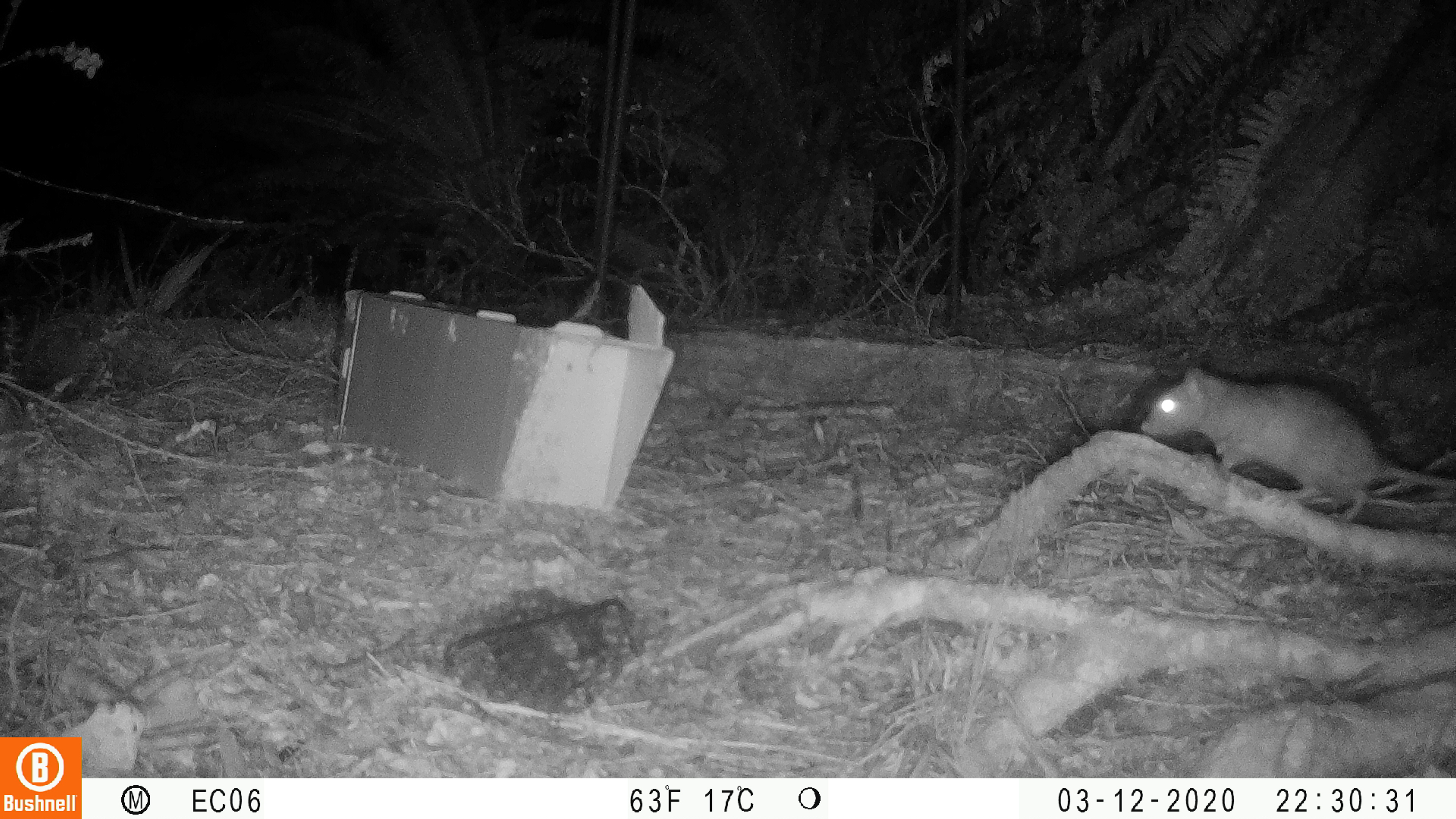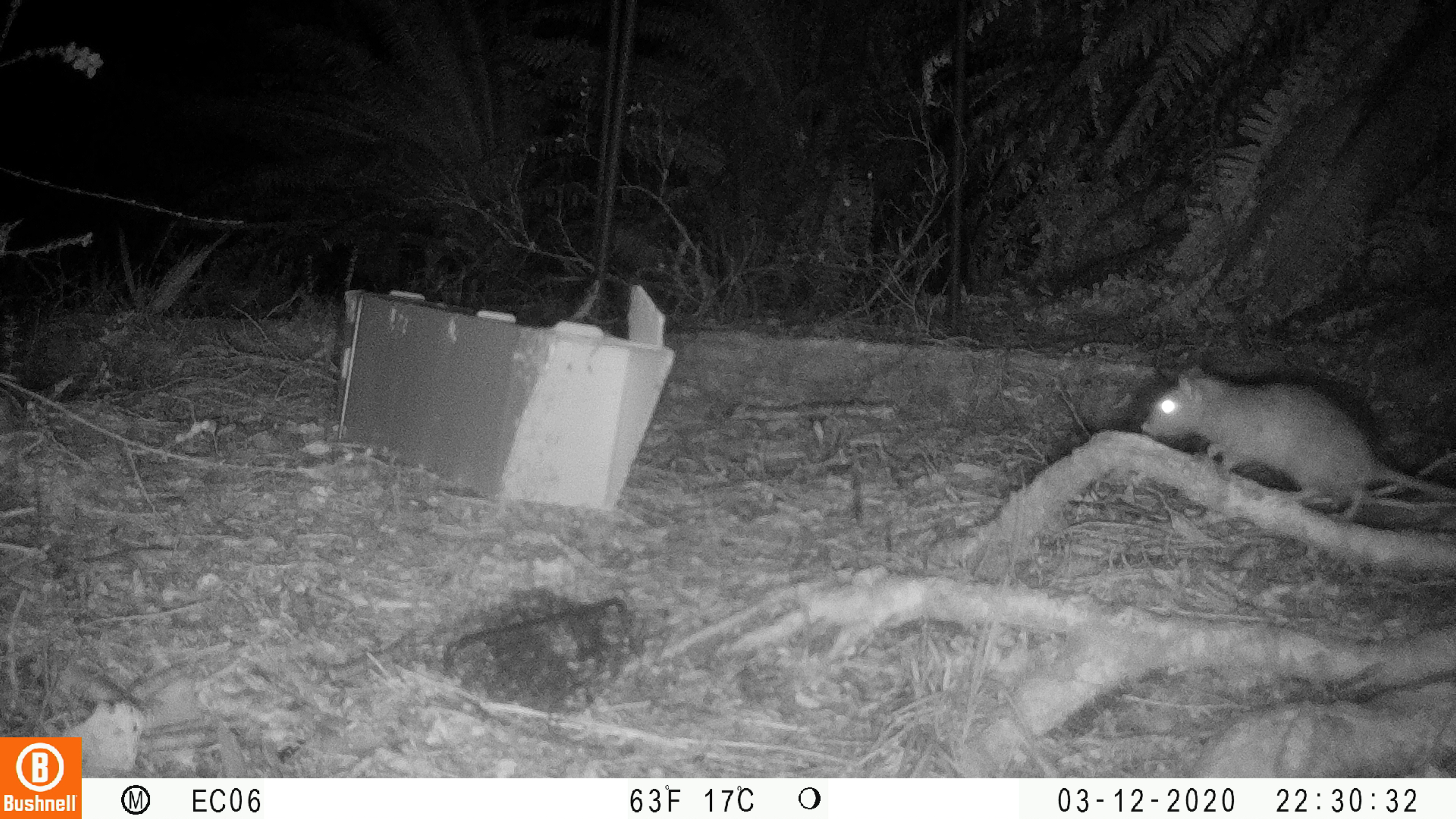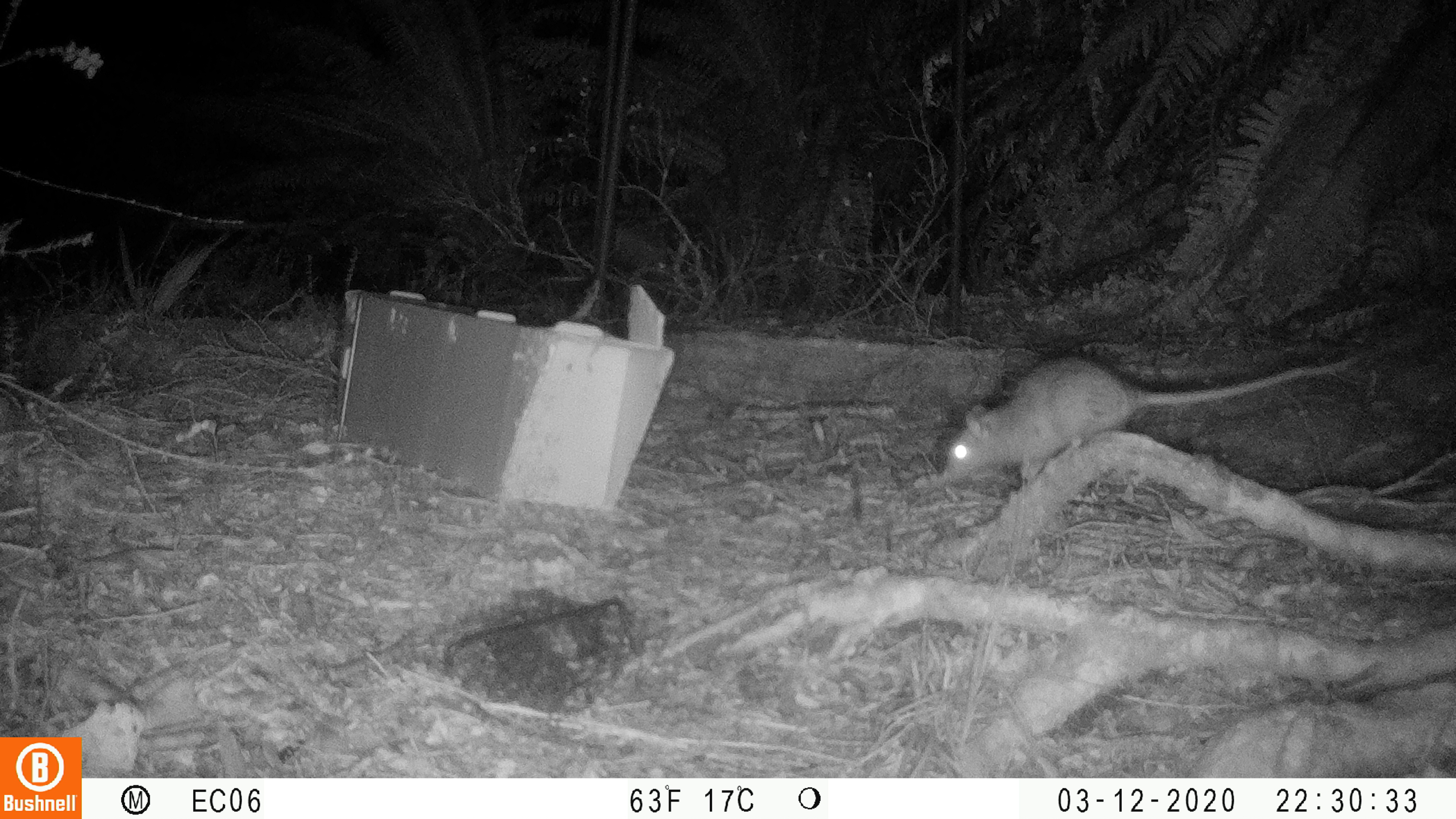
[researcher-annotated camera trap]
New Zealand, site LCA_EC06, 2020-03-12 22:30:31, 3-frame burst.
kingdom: Animalia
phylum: Chordata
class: Mammalia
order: Rodentia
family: Muridae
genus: Rattus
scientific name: Rattus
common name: rat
Rat (Rattus).